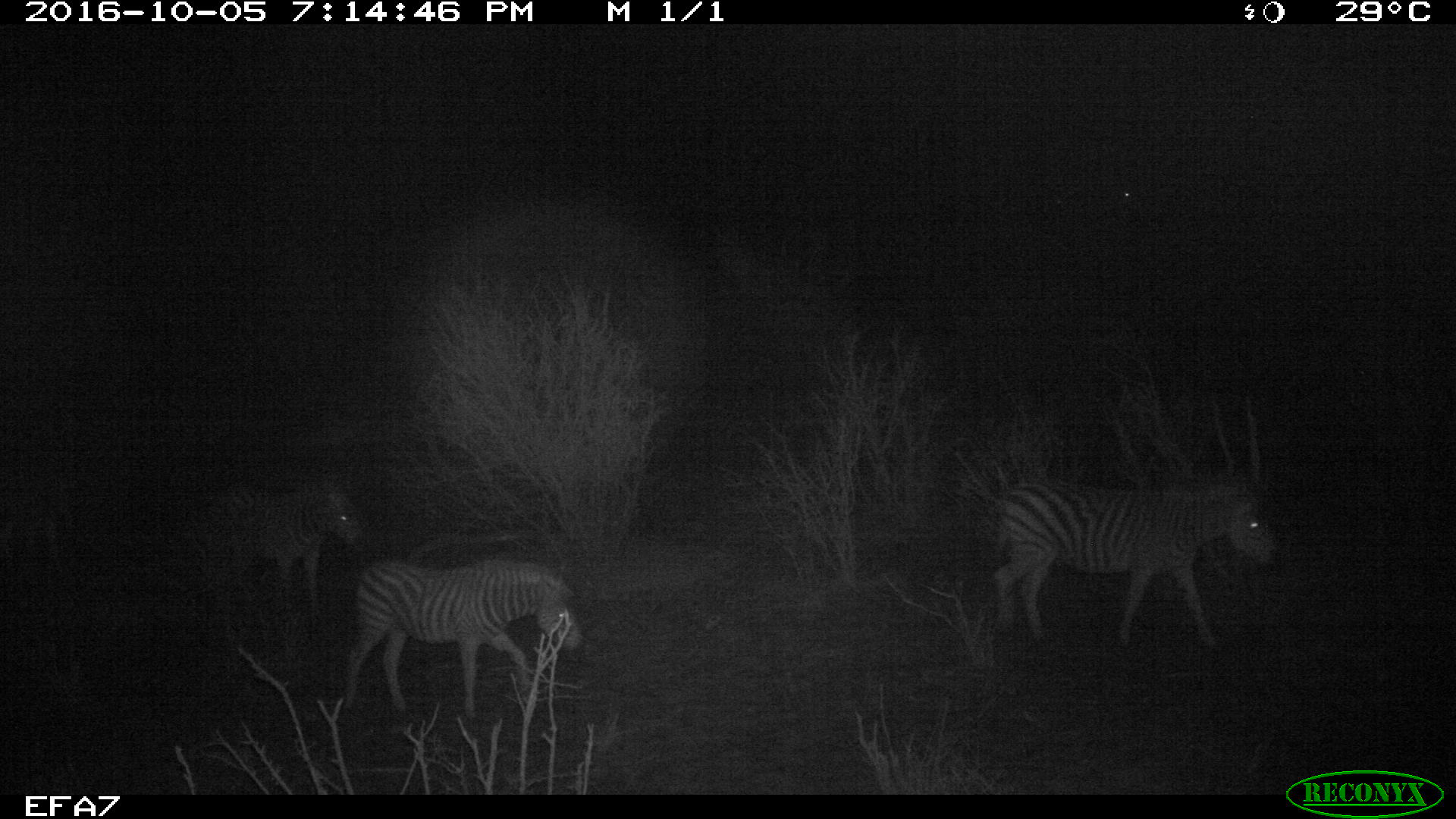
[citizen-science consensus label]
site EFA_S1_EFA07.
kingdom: Animalia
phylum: Chordata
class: Mammalia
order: Perissodactyla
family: Equidae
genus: Equus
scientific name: Equus quagga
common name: plains zebra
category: zebraplains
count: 3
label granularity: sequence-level